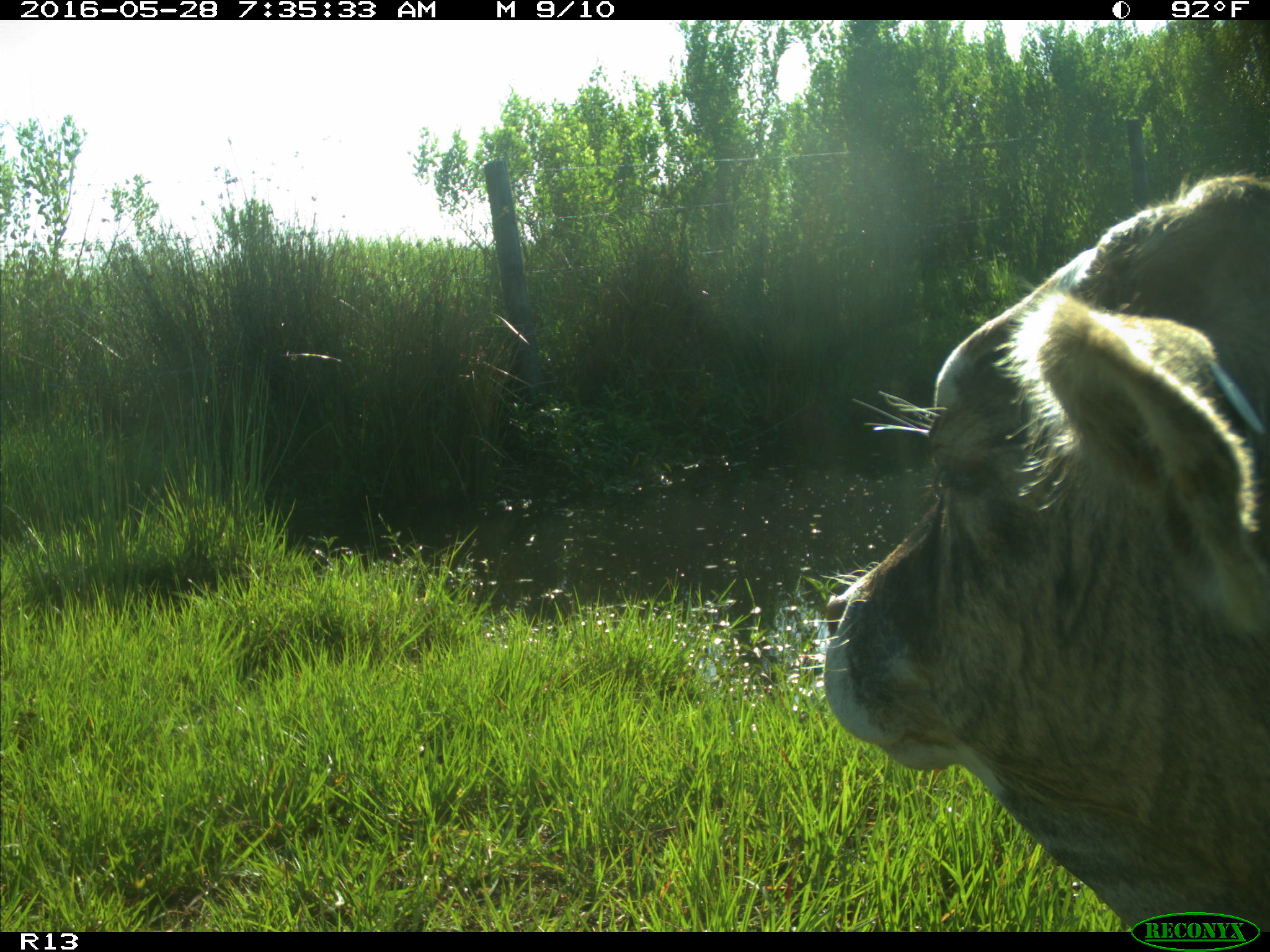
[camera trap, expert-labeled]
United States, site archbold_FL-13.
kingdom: Animalia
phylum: Chordata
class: Mammalia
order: Artiodactyla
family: Bovidae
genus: Bos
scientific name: Bos taurus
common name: domestic cow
Bos taurus (domestic cow).